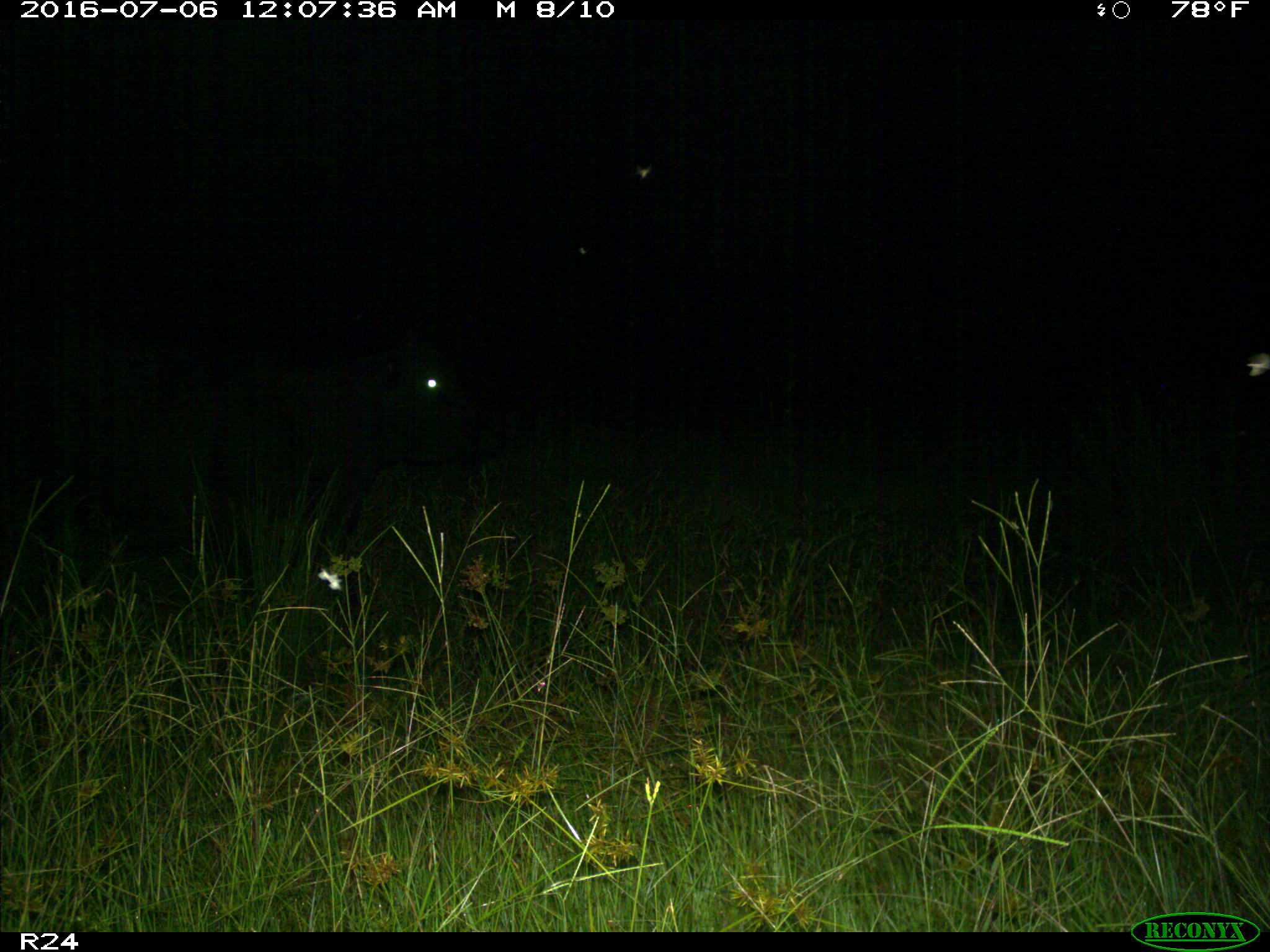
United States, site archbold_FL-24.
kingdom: Animalia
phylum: Chordata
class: Mammalia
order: Artiodactyla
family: Bovidae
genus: Bos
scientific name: Bos taurus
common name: domestic cow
Bos taurus (domestic cow).